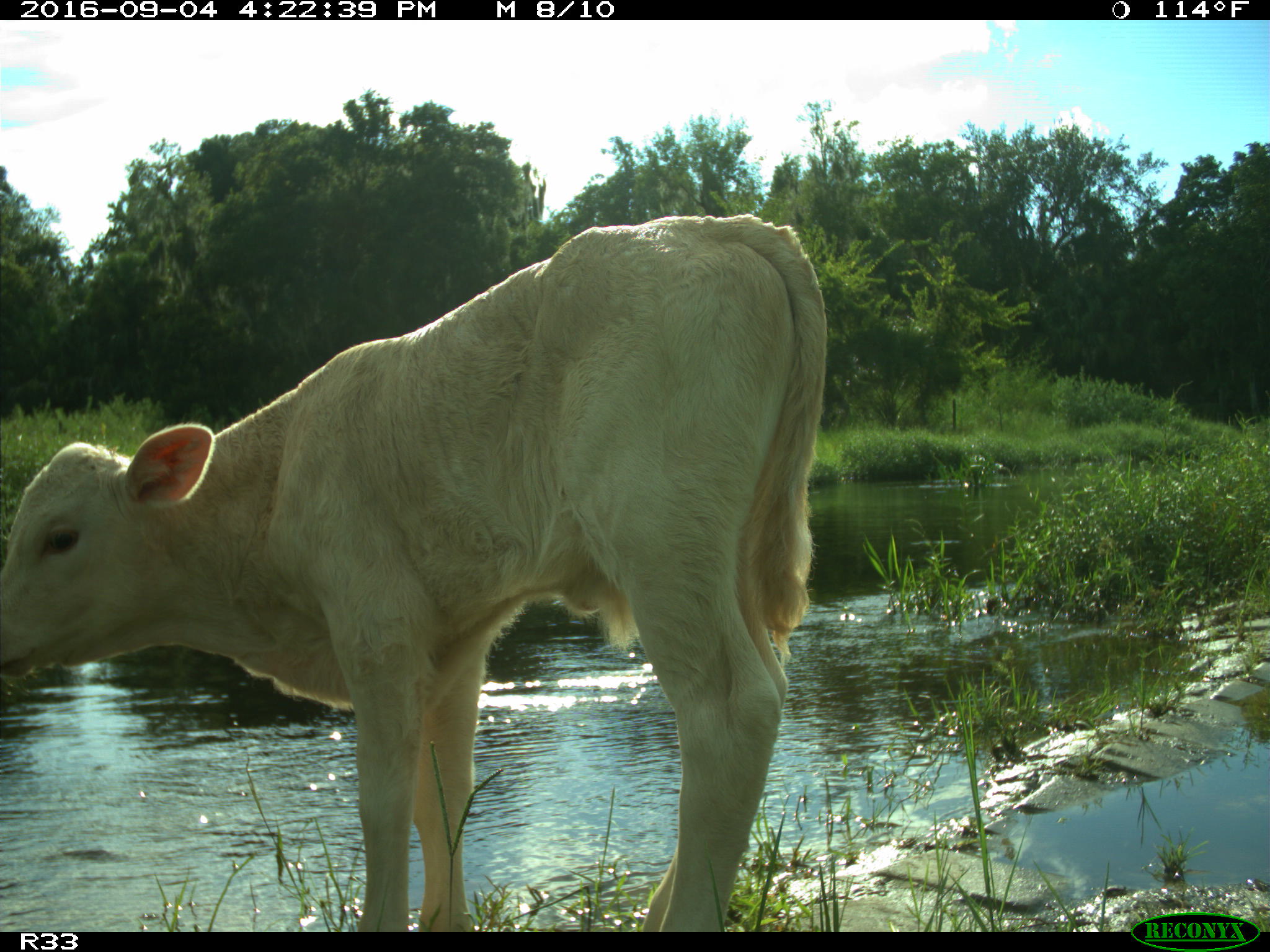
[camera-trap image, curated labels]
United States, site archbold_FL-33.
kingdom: Animalia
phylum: Chordata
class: Mammalia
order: Artiodactyla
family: Bovidae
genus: Bos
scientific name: Bos taurus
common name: domestic cow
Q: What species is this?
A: Bos taurus (domestic cow).